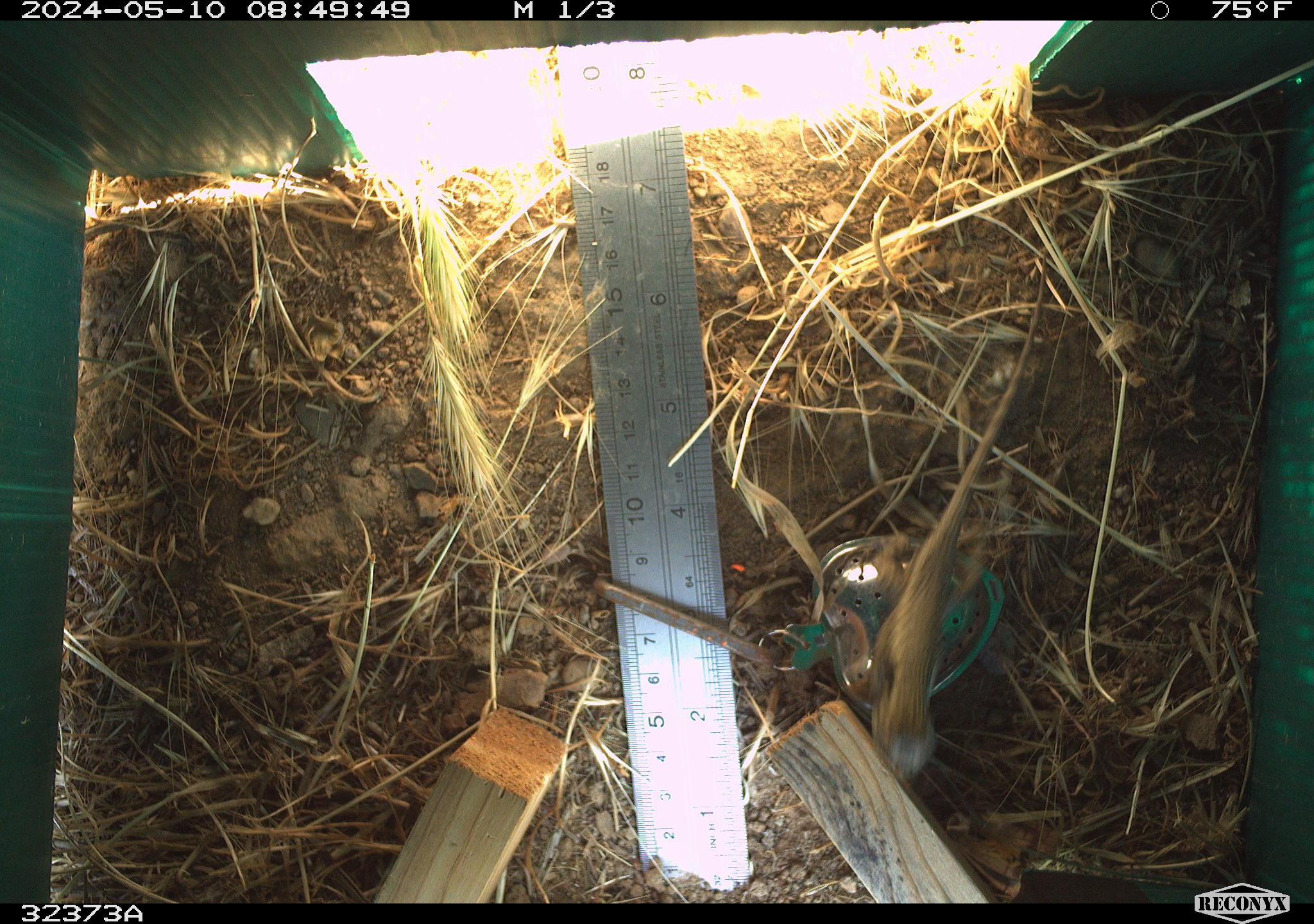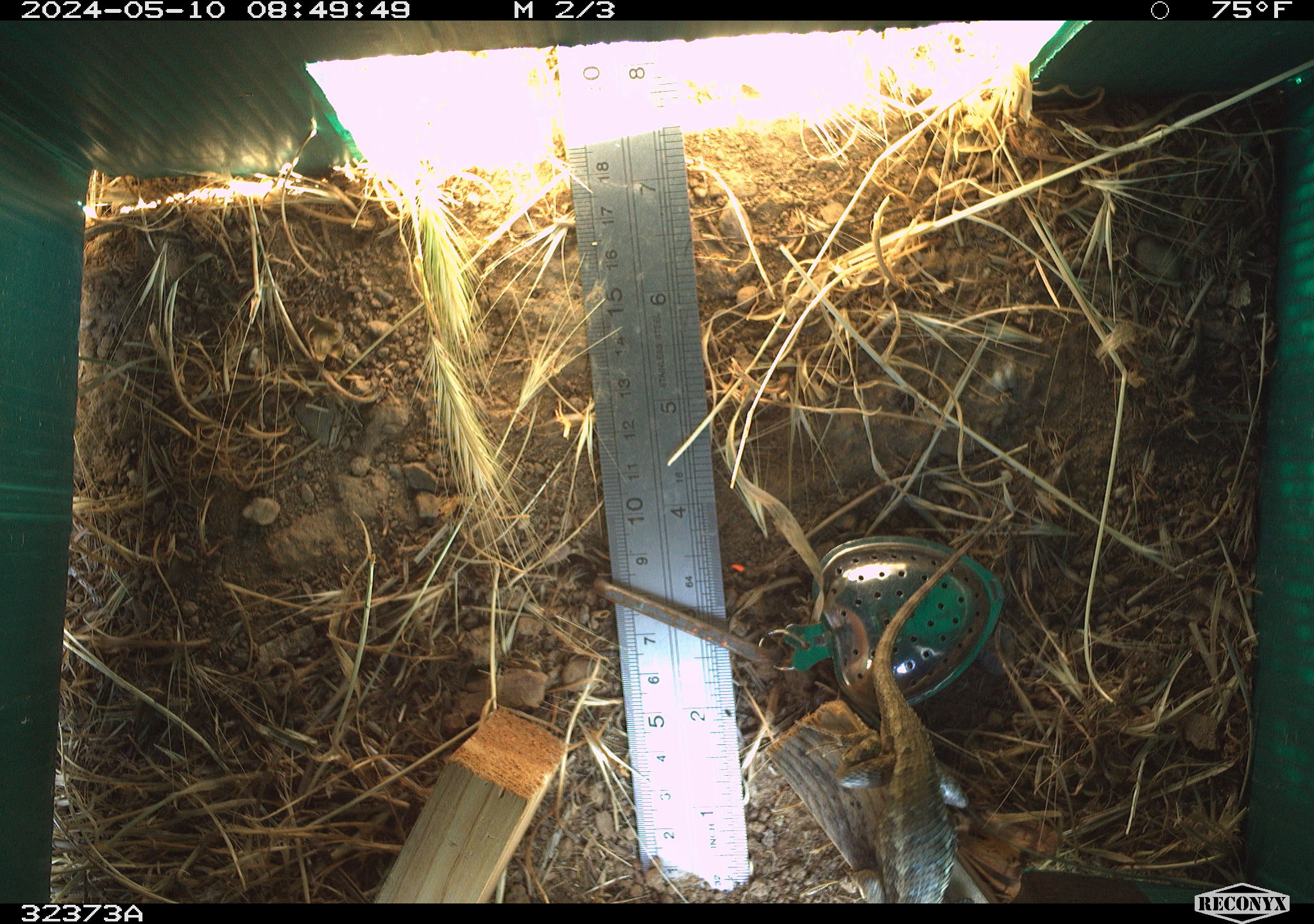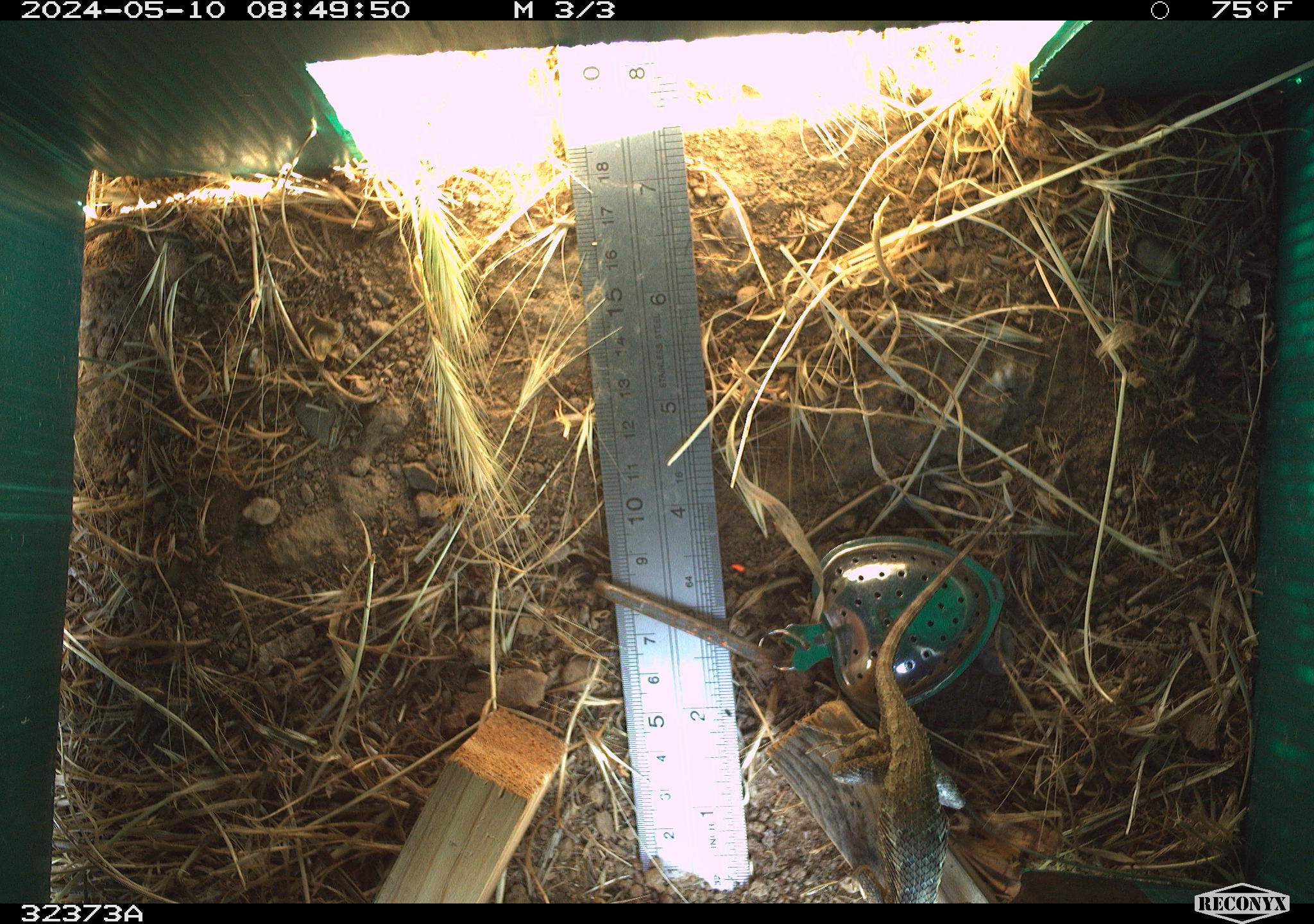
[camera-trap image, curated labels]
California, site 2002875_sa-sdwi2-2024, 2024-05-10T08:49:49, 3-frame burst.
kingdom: Animalia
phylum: Chordata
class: Reptilia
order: Squamata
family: Phrynosomatidae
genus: Sceloporus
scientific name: Sceloporus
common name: spiny lizards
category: sceloporus species